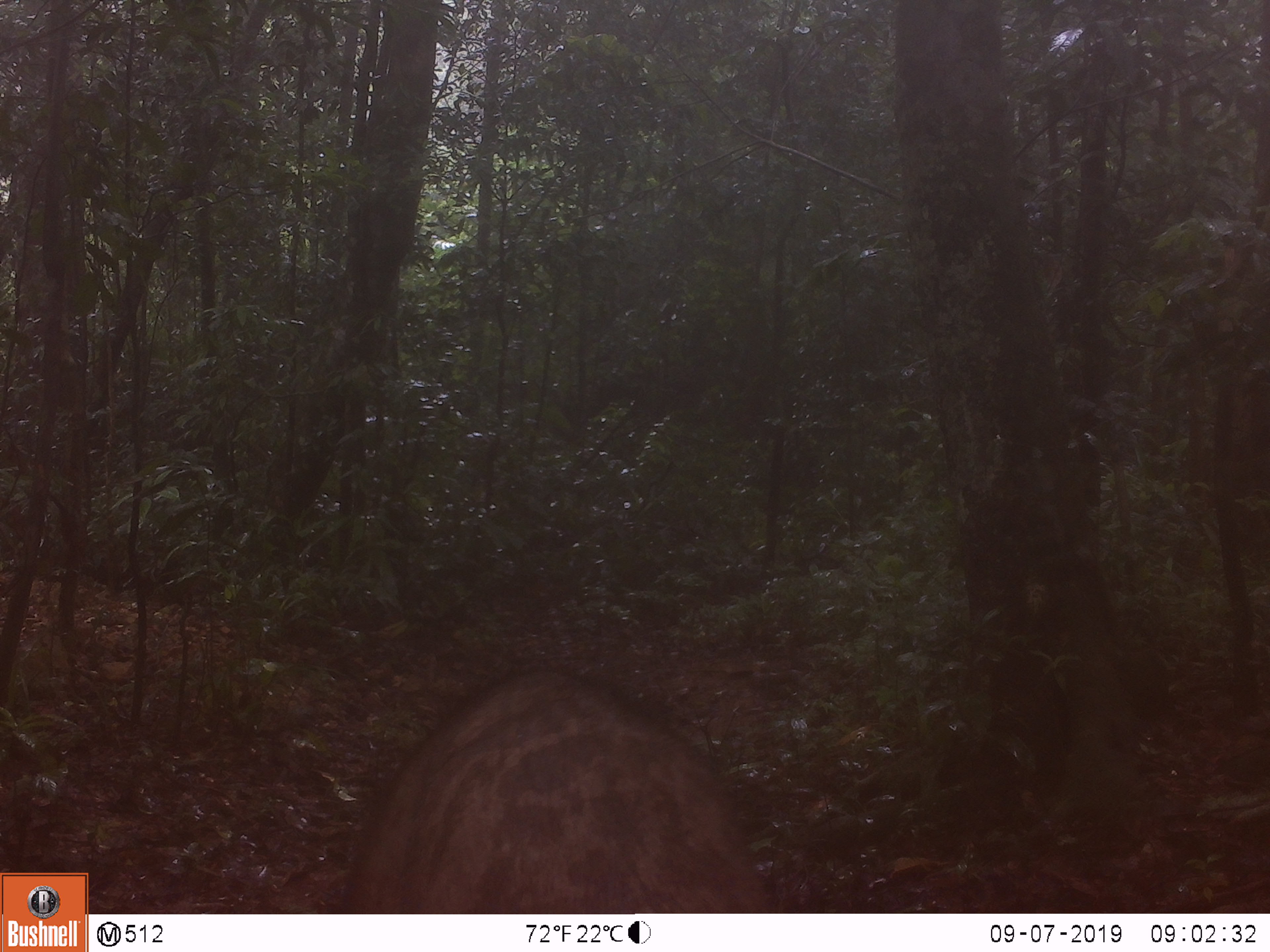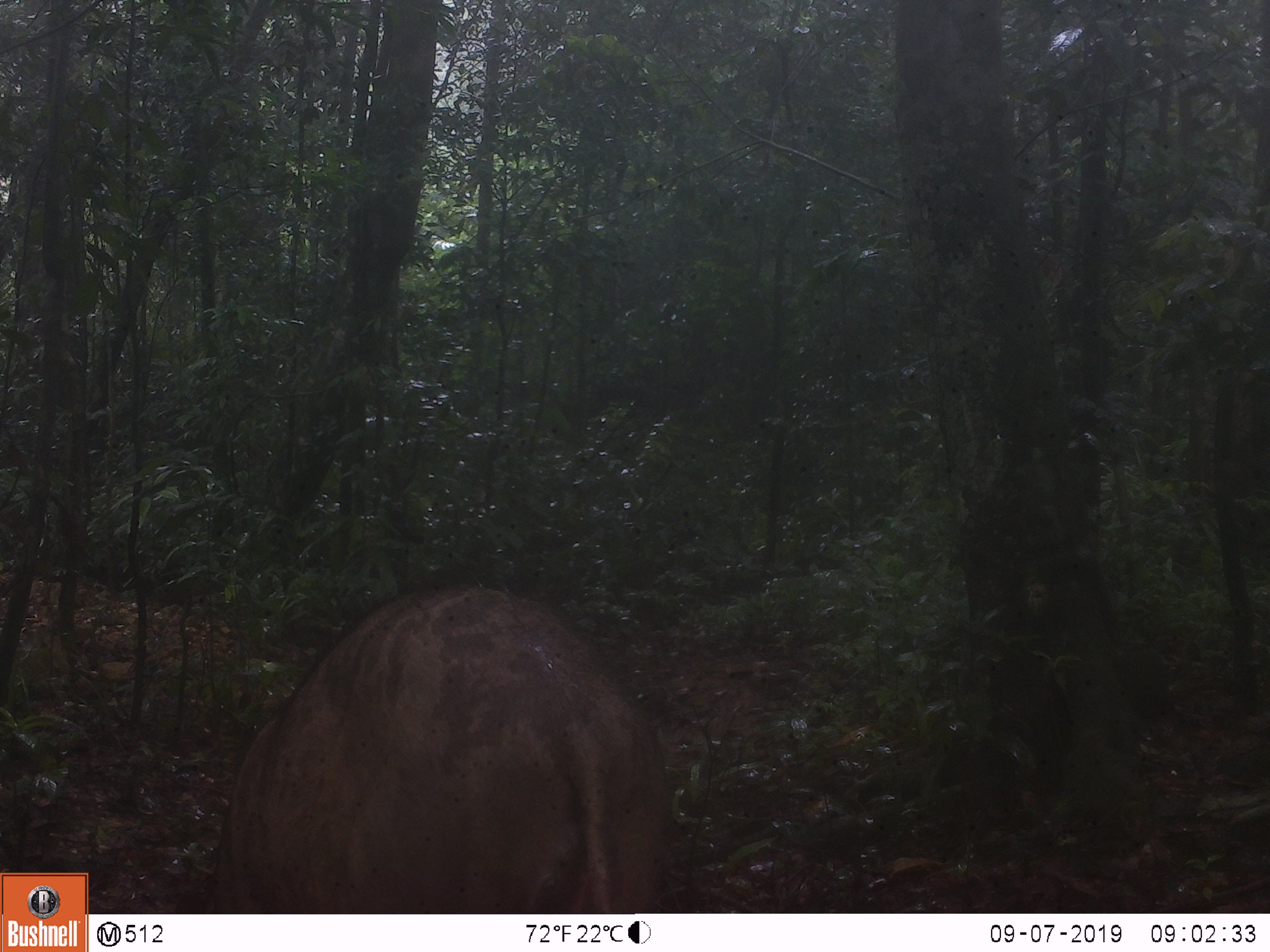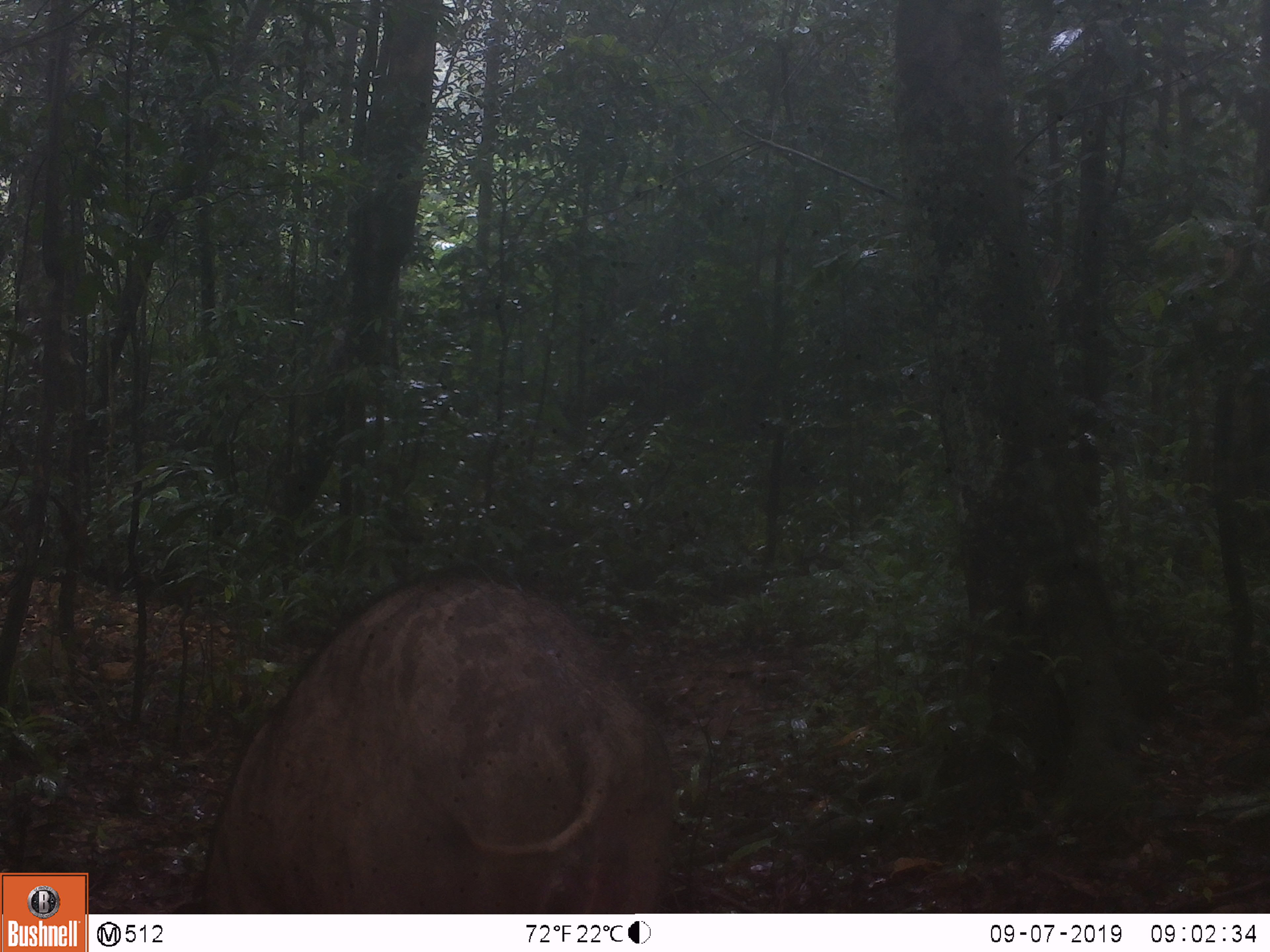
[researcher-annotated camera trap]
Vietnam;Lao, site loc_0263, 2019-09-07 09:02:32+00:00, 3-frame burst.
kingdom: Animalia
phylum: Chordata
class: Mammalia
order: Artiodactyla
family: Suidae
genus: Sus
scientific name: Sus scrofa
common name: eurasian wild pig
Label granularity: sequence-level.